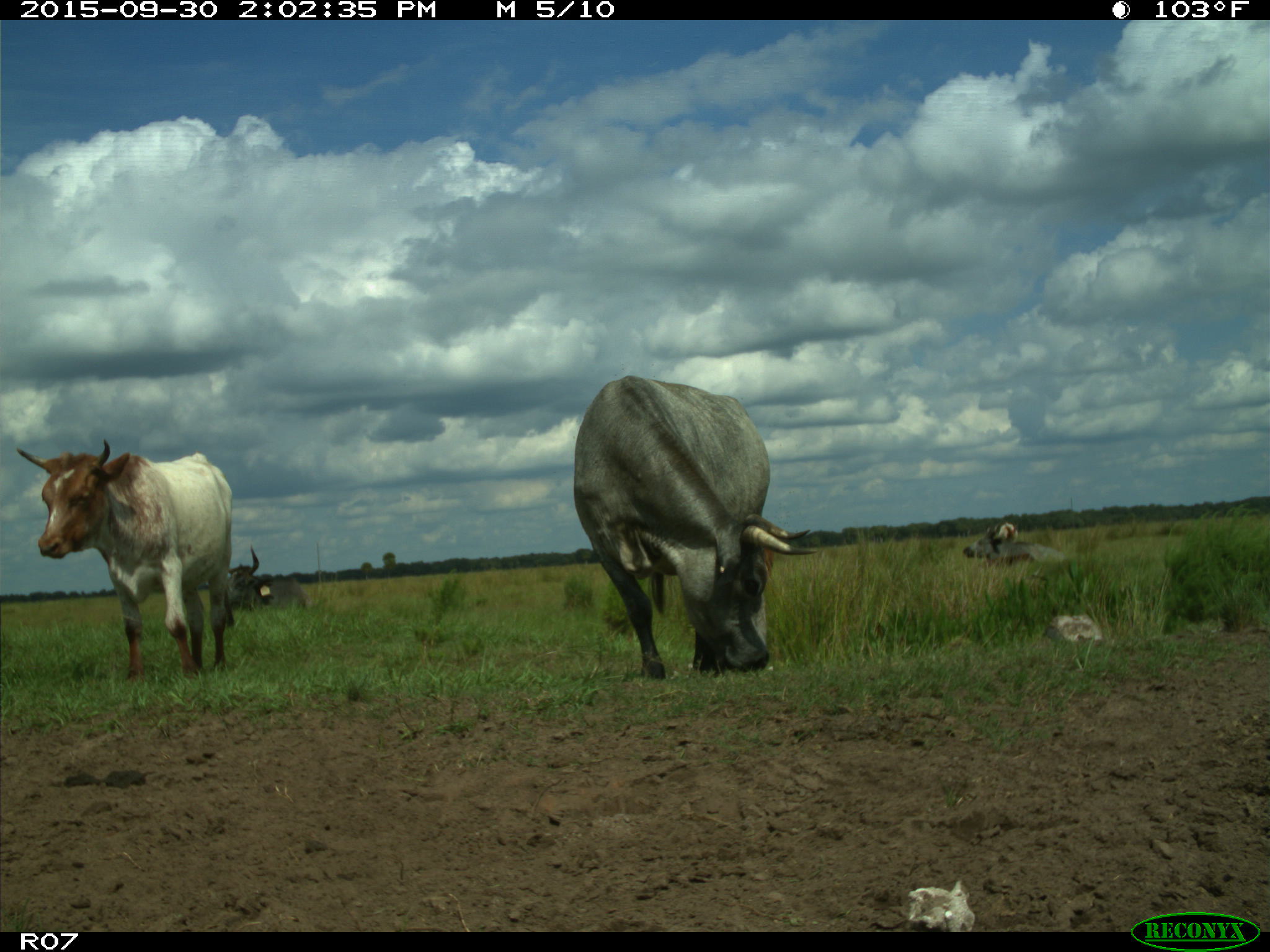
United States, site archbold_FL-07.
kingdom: Animalia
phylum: Chordata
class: Mammalia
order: Artiodactyla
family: Bovidae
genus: Bos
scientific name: Bos taurus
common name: domestic cow